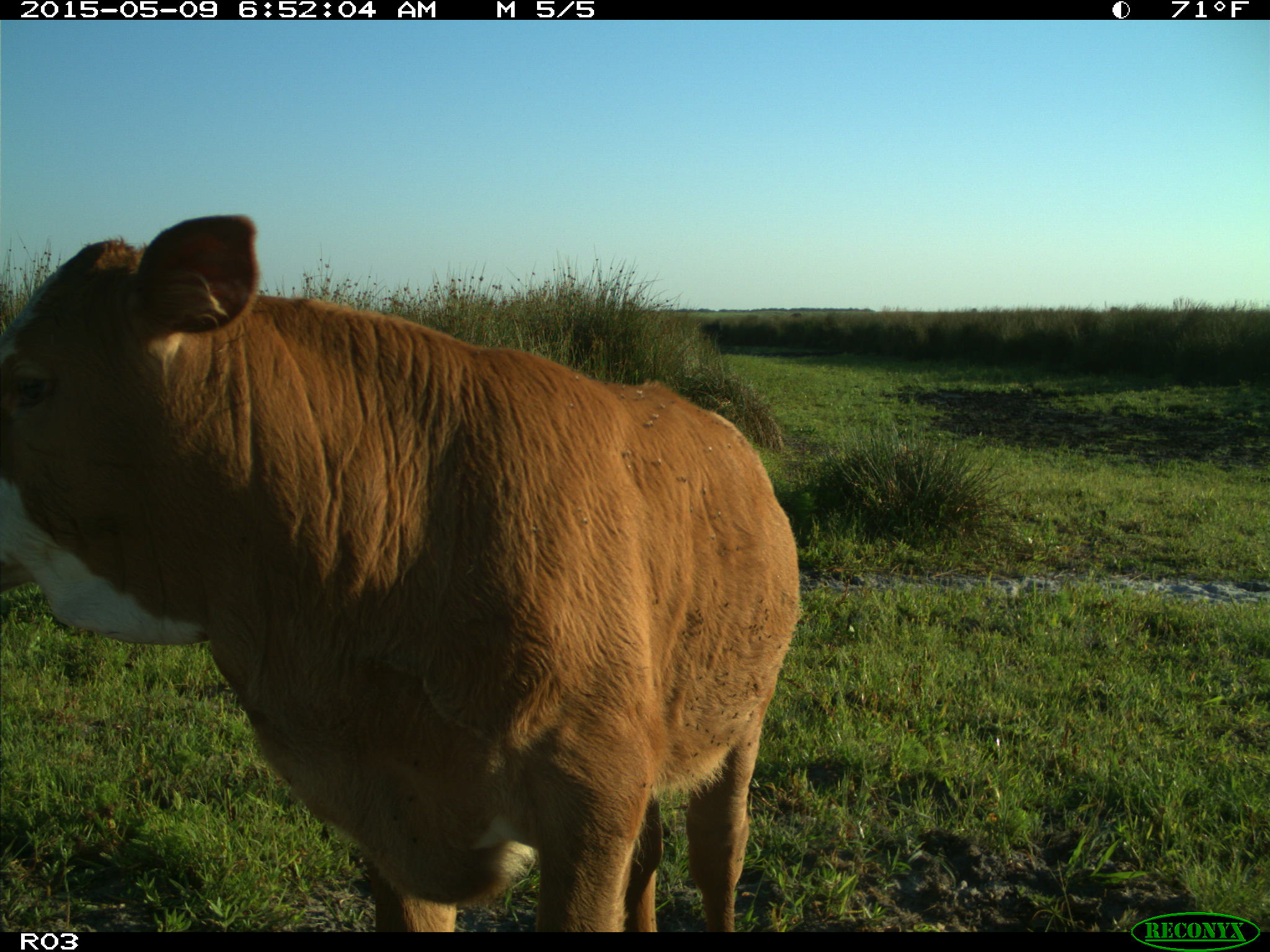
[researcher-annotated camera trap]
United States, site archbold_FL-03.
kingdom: Animalia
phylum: Chordata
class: Mammalia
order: Artiodactyla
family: Bovidae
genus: Bos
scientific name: Bos taurus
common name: domestic cow